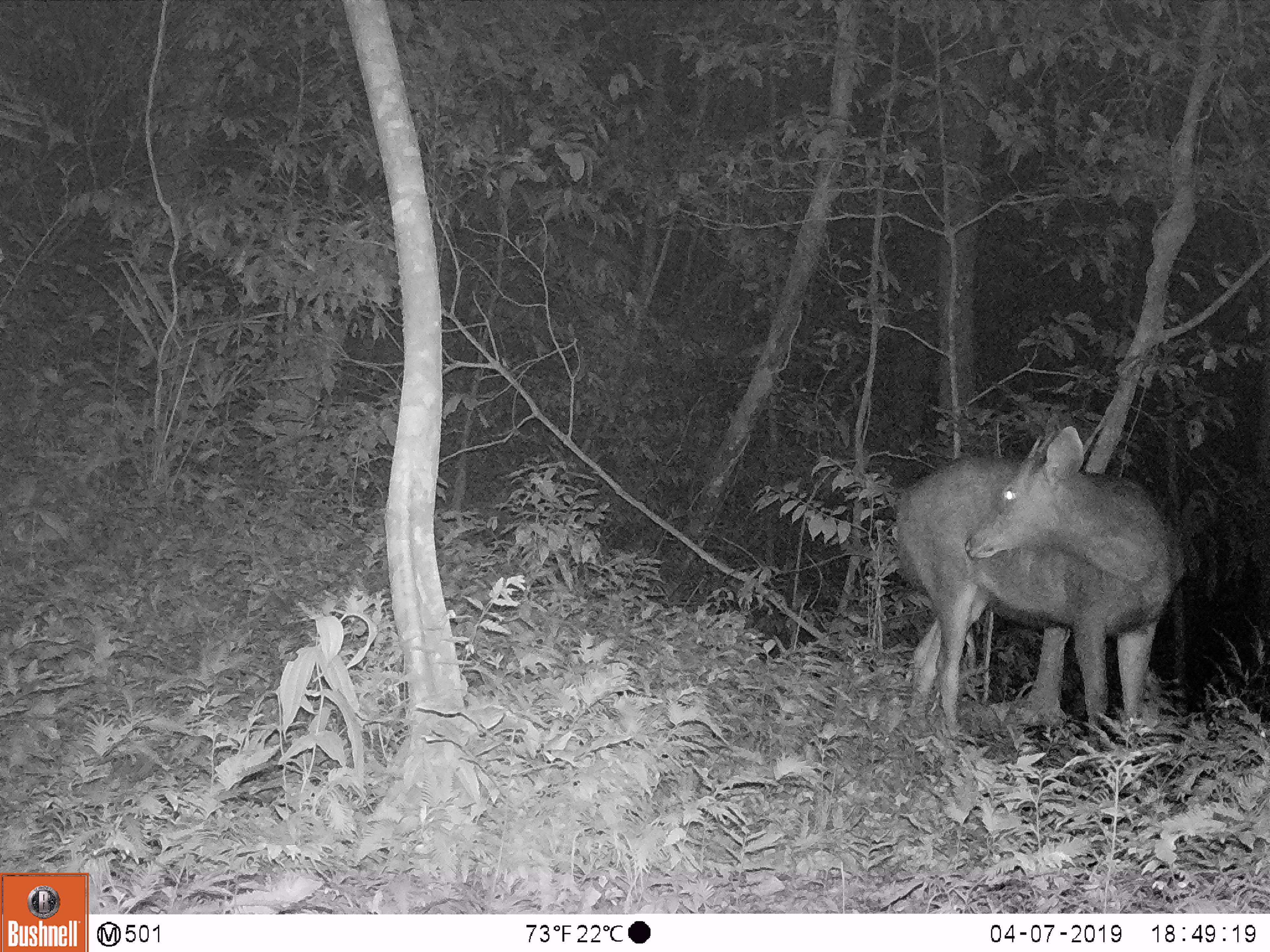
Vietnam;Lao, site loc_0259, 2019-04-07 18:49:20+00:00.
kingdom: Animalia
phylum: Chordata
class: Mammalia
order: Artiodactyla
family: Cervidae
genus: Rusa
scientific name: Rusa unicolor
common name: sambar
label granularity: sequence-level